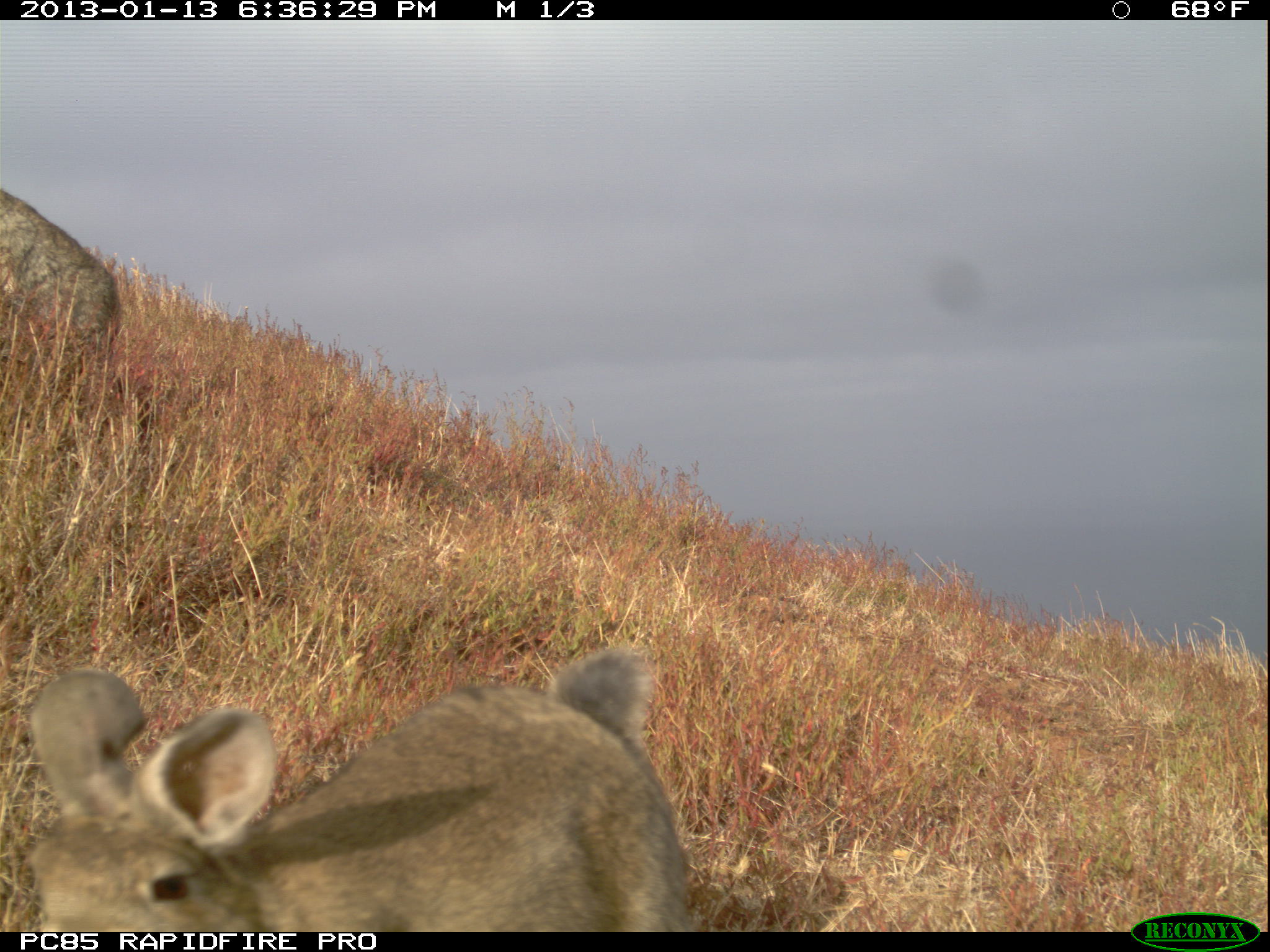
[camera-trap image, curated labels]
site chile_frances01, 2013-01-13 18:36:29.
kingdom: Animalia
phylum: Chordata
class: Mammalia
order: Lagomorpha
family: Leporidae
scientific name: Leporidae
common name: rabbits and hares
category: rabbit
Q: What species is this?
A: Rabbit (rabbits and hares) (Leporidae).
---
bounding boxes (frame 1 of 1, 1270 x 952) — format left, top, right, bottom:
rabbit: 11, 645, 702, 934; 0, 185, 125, 359